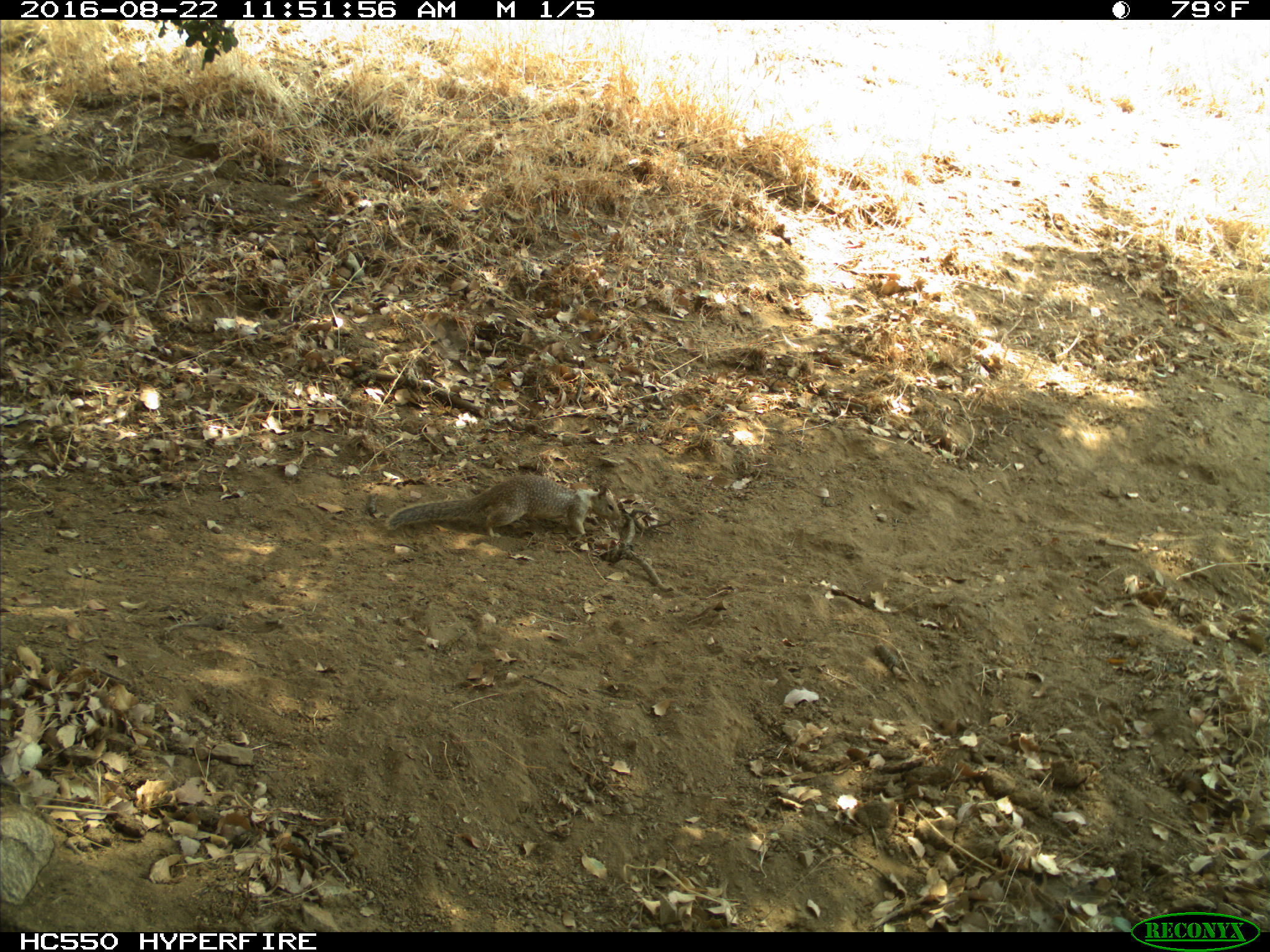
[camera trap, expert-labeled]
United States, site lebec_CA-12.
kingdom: Animalia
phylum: Chordata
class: Mammalia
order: Rodentia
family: Sciuridae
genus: Otospermophilus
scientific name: Otospermophilus beecheyi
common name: california ground squirrel